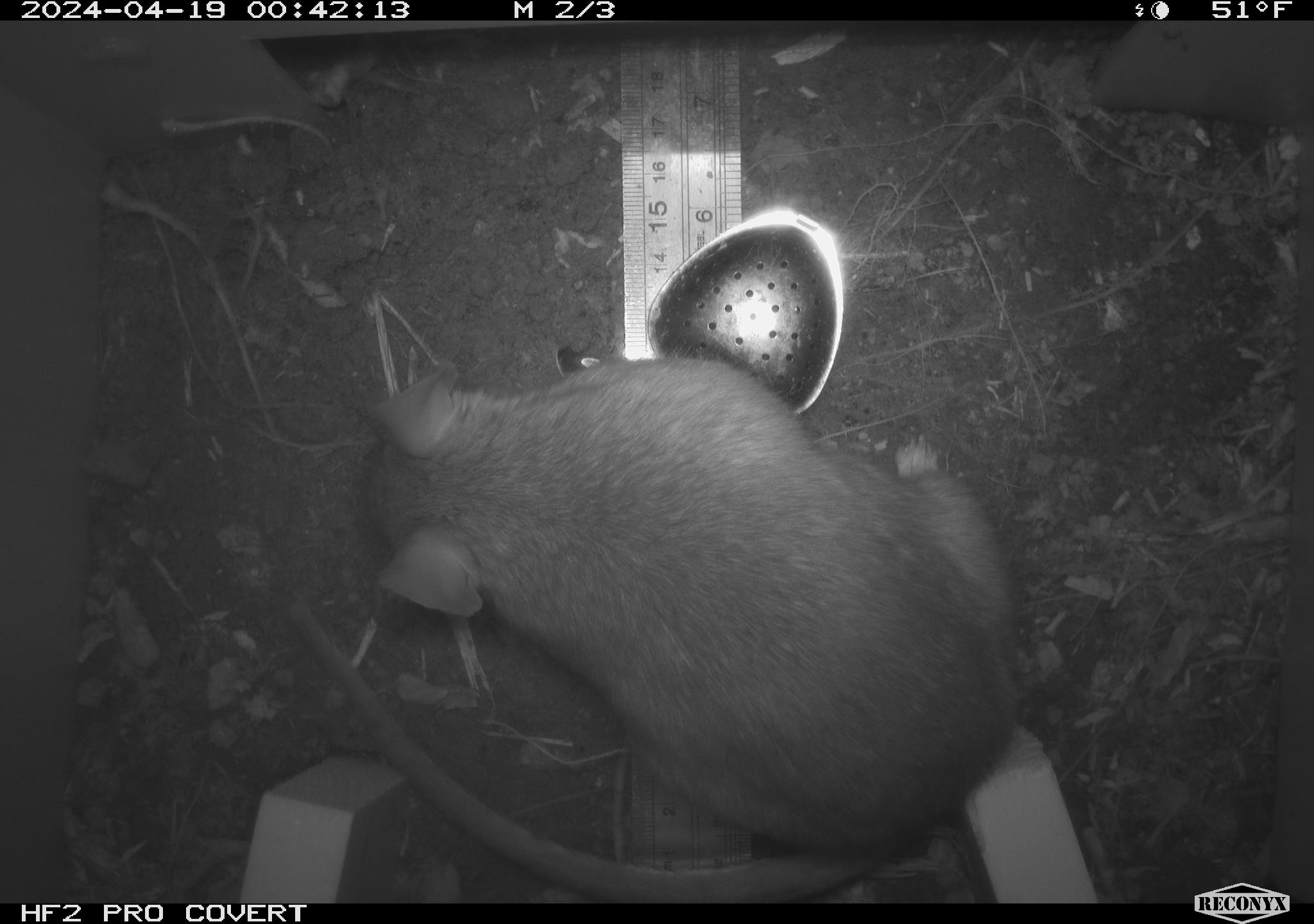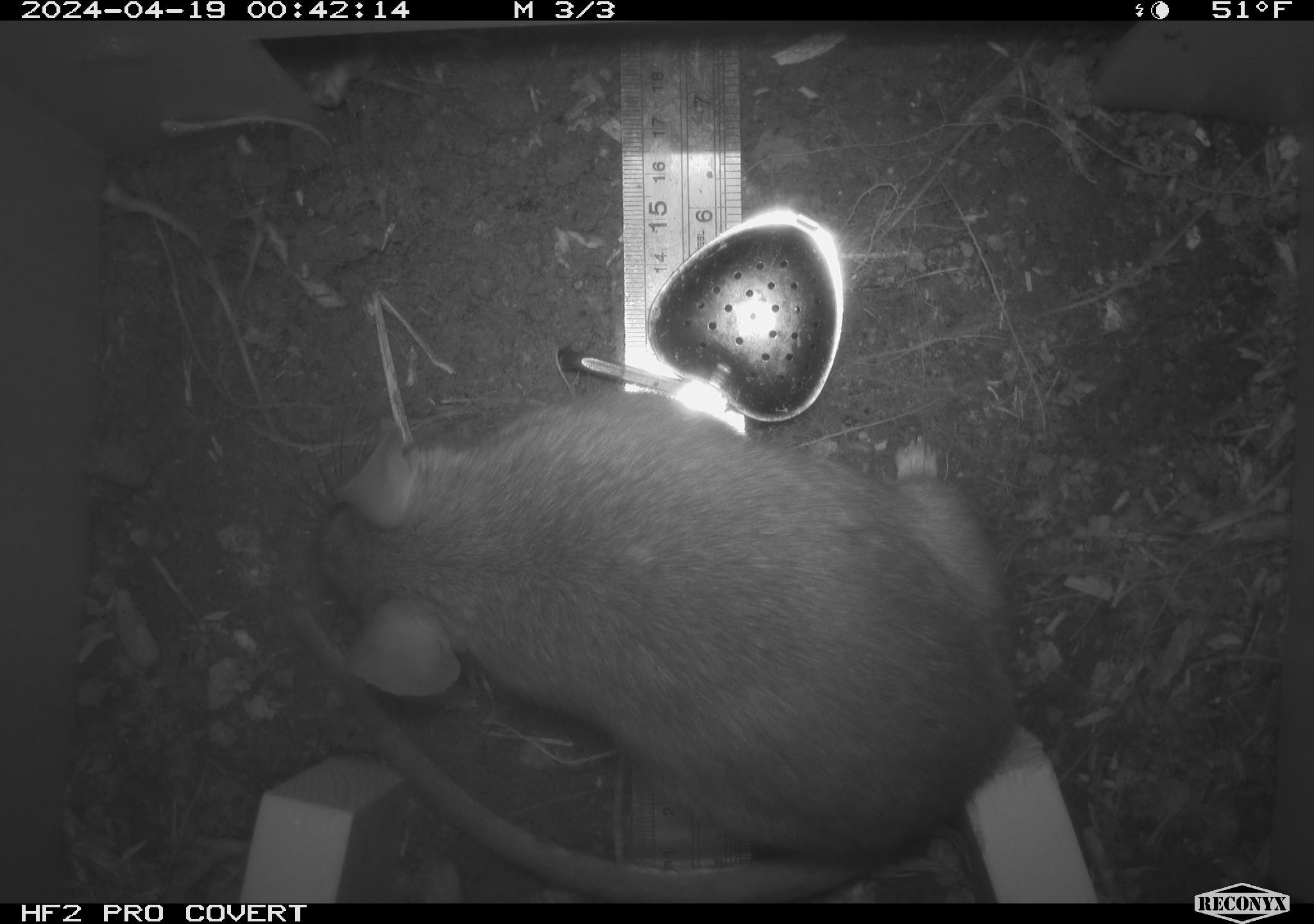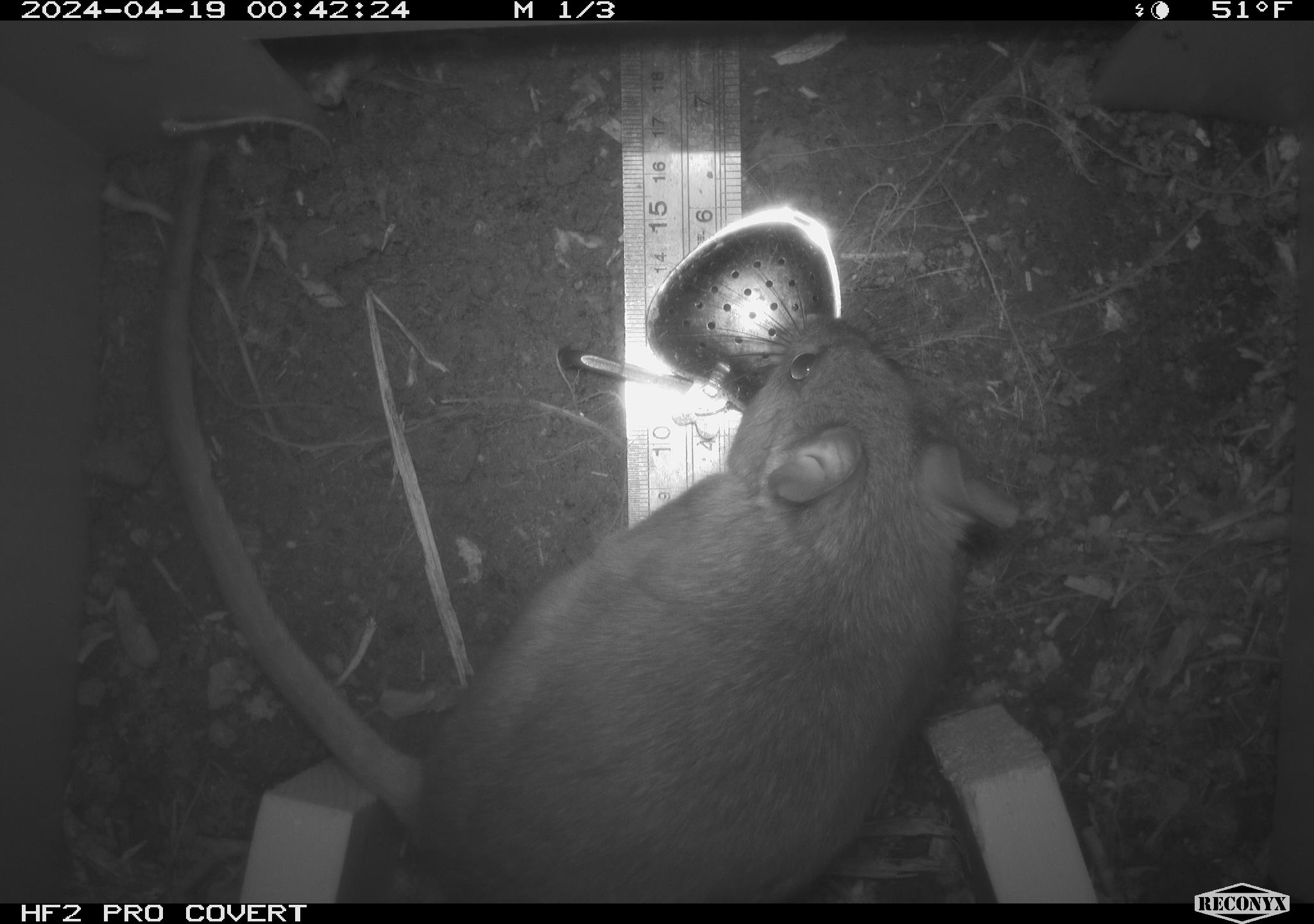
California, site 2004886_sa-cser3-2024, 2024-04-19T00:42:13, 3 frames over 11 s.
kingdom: Animalia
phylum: Chordata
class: Mammalia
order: Rodentia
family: Muridae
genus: Rattus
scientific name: Rattus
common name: rat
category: rattus species